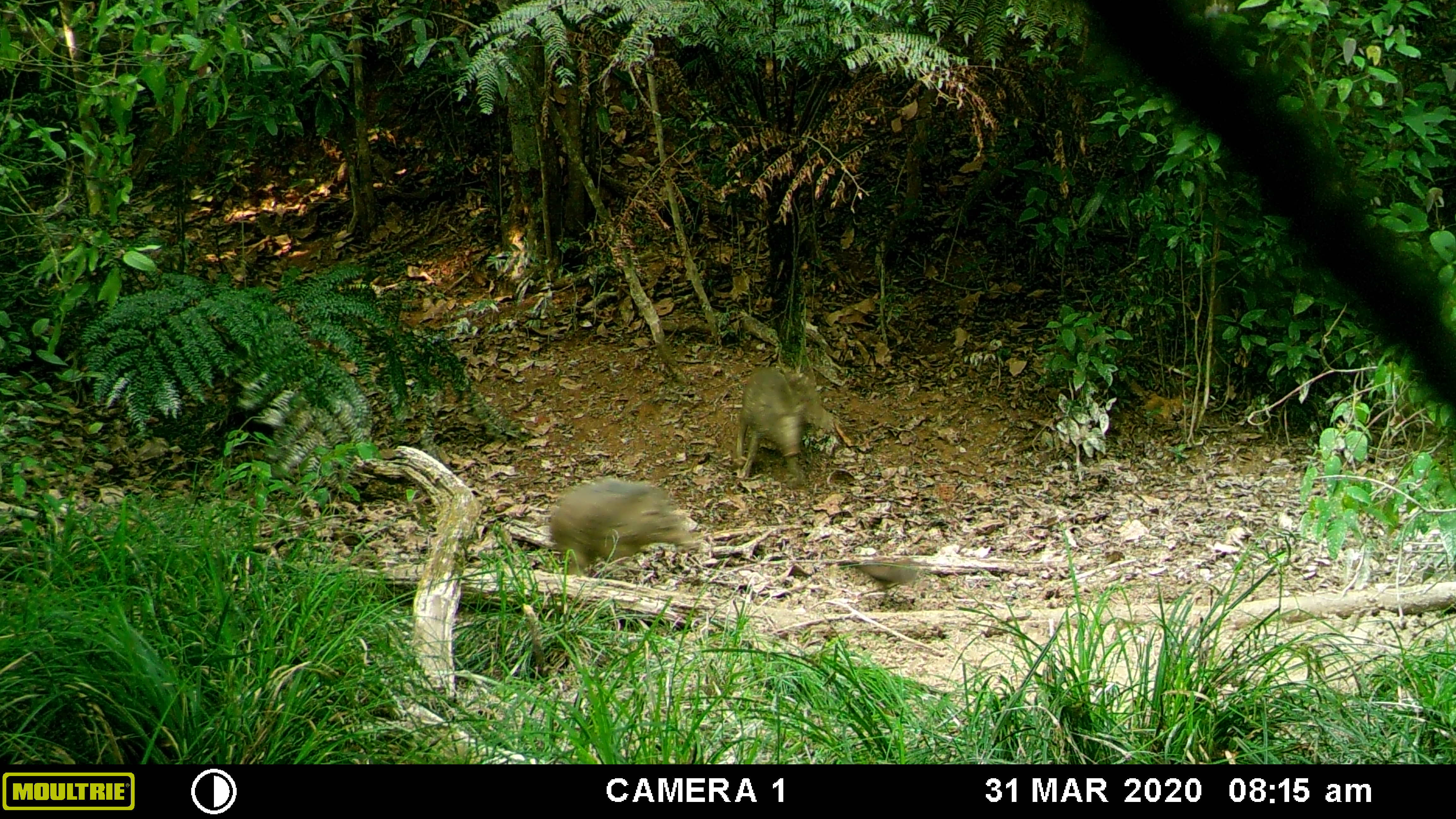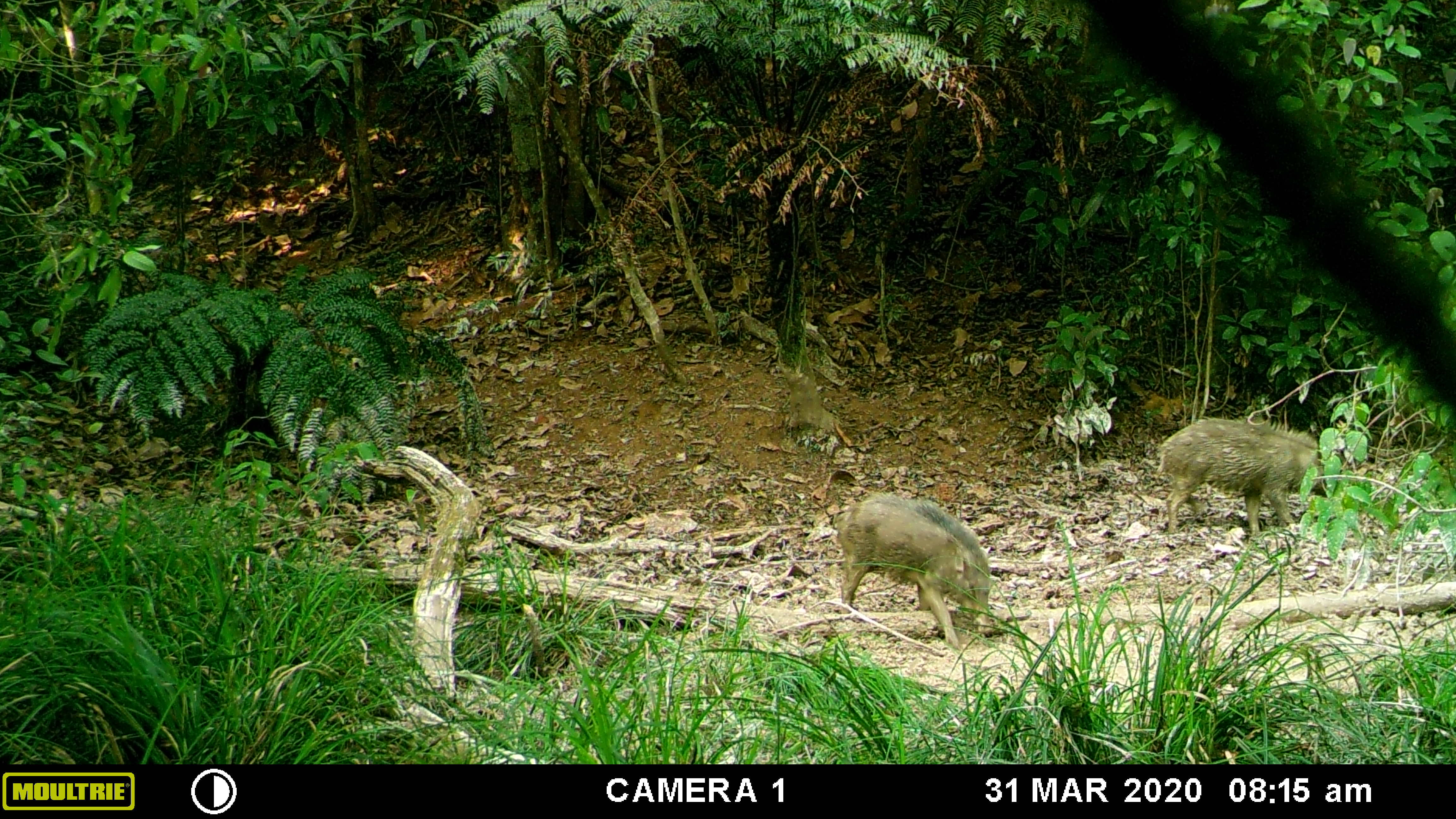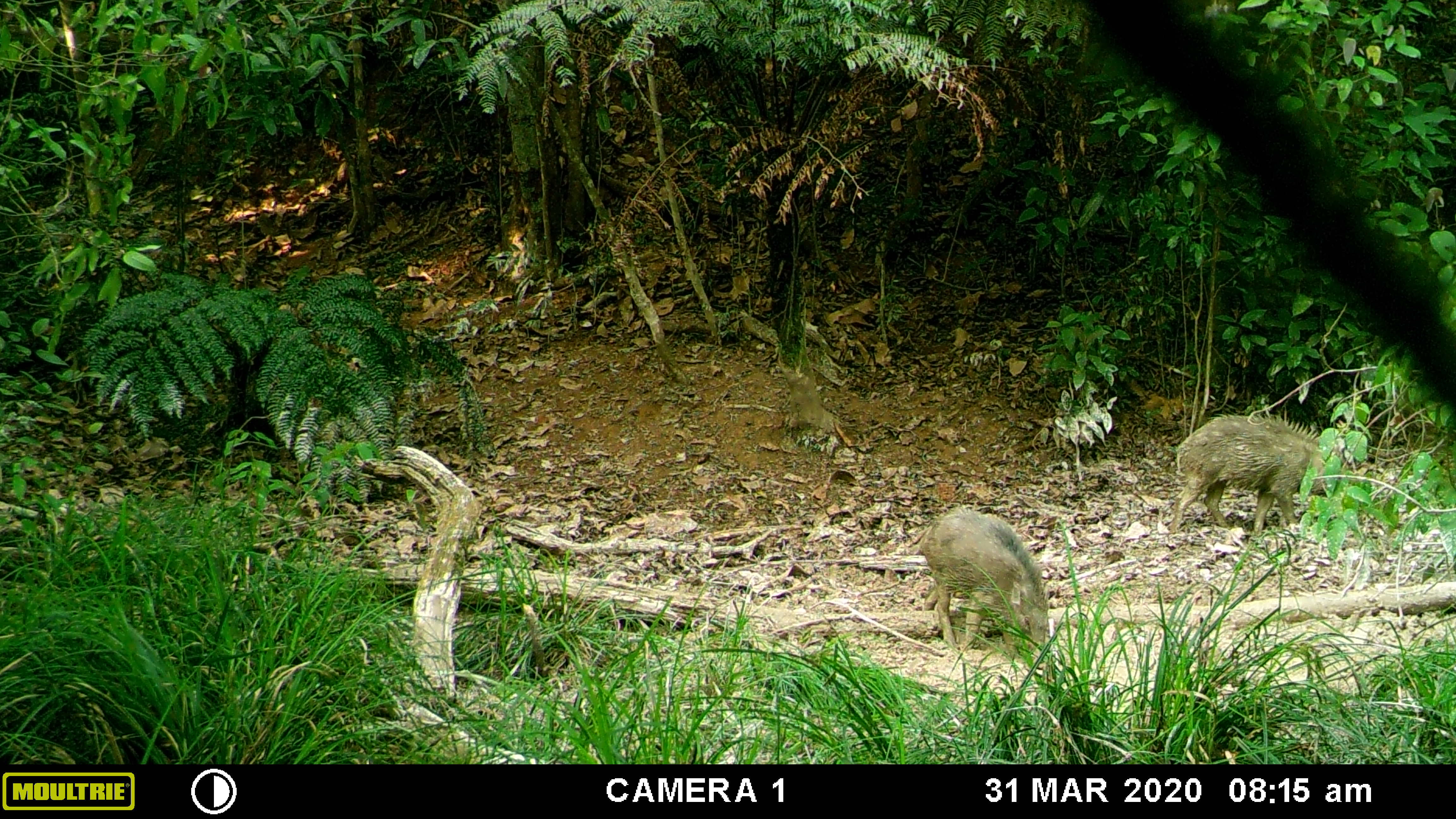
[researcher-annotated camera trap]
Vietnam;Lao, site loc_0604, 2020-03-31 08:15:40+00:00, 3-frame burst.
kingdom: Animalia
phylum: Chordata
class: Mammalia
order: Artiodactyla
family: Suidae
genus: Sus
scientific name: Sus scrofa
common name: eurasian wild pig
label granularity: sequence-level